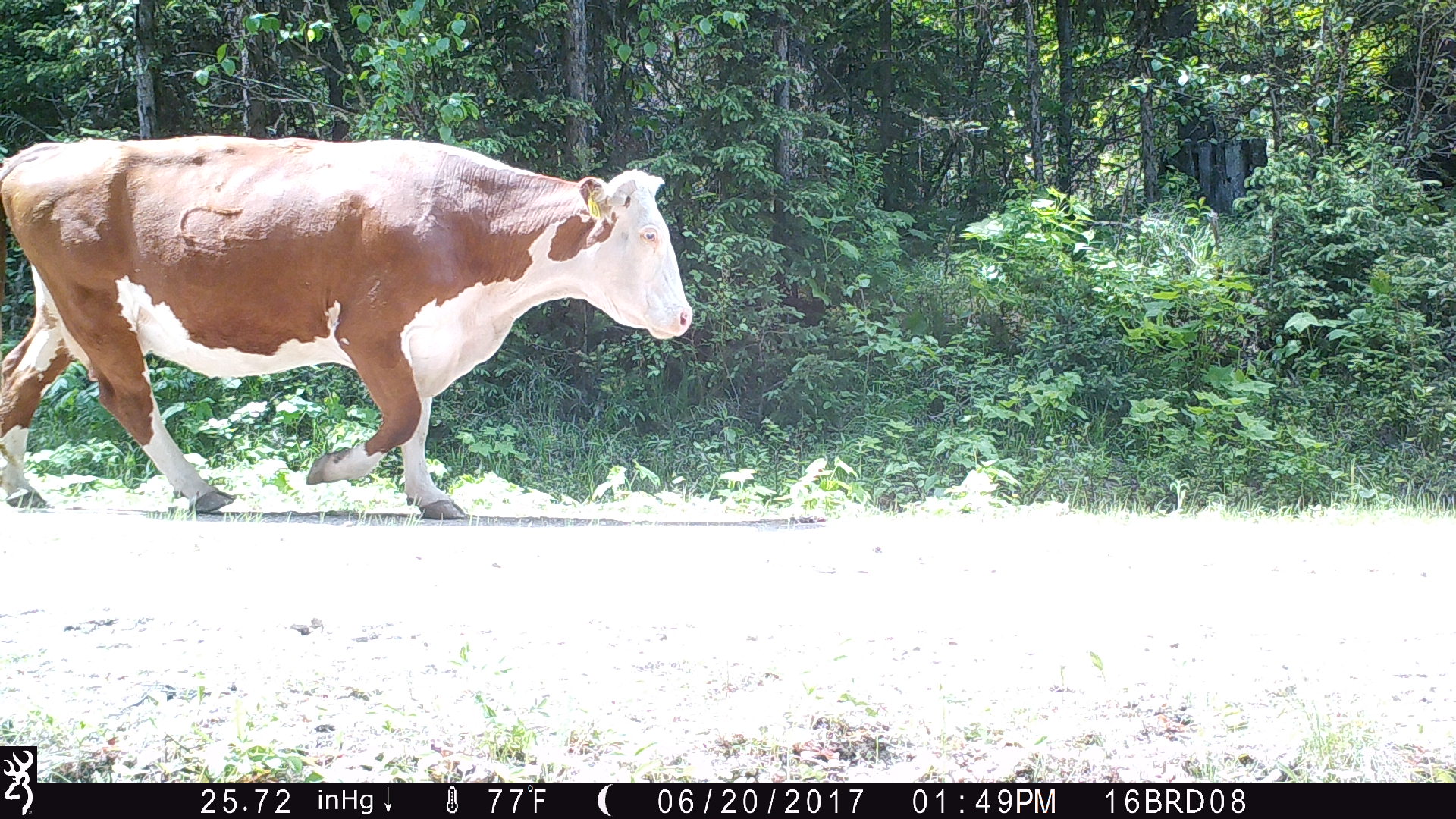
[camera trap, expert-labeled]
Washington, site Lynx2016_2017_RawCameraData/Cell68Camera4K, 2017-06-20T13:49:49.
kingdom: Animalia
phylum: Chordata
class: Mammalia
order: Artiodactyla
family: Bovidae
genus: Bos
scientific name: Bos taurus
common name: domestic cattle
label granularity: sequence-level